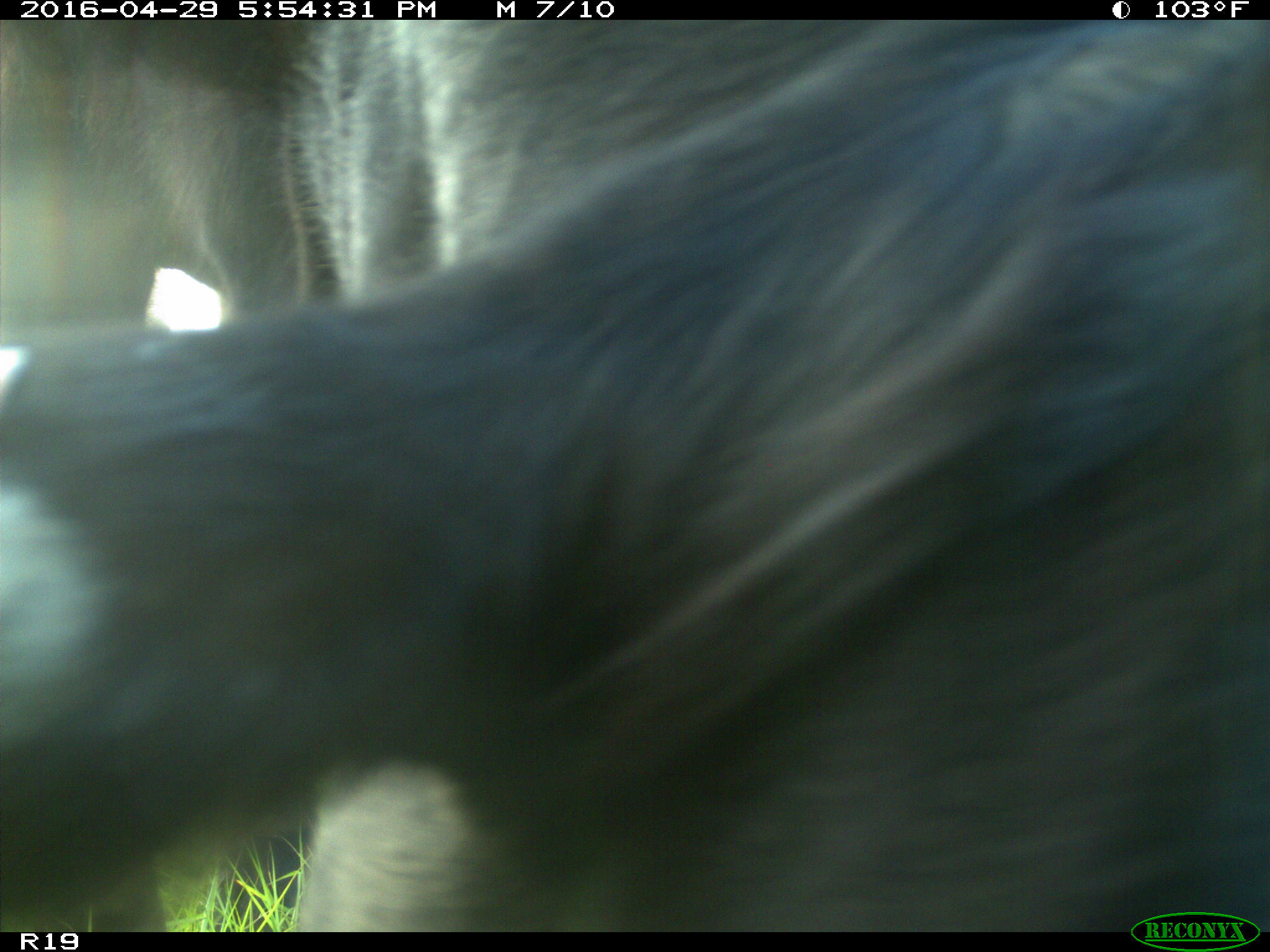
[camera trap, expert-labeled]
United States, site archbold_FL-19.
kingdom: Animalia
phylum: Chordata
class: Mammalia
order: Artiodactyla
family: Bovidae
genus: Bos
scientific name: Bos taurus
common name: domestic cow